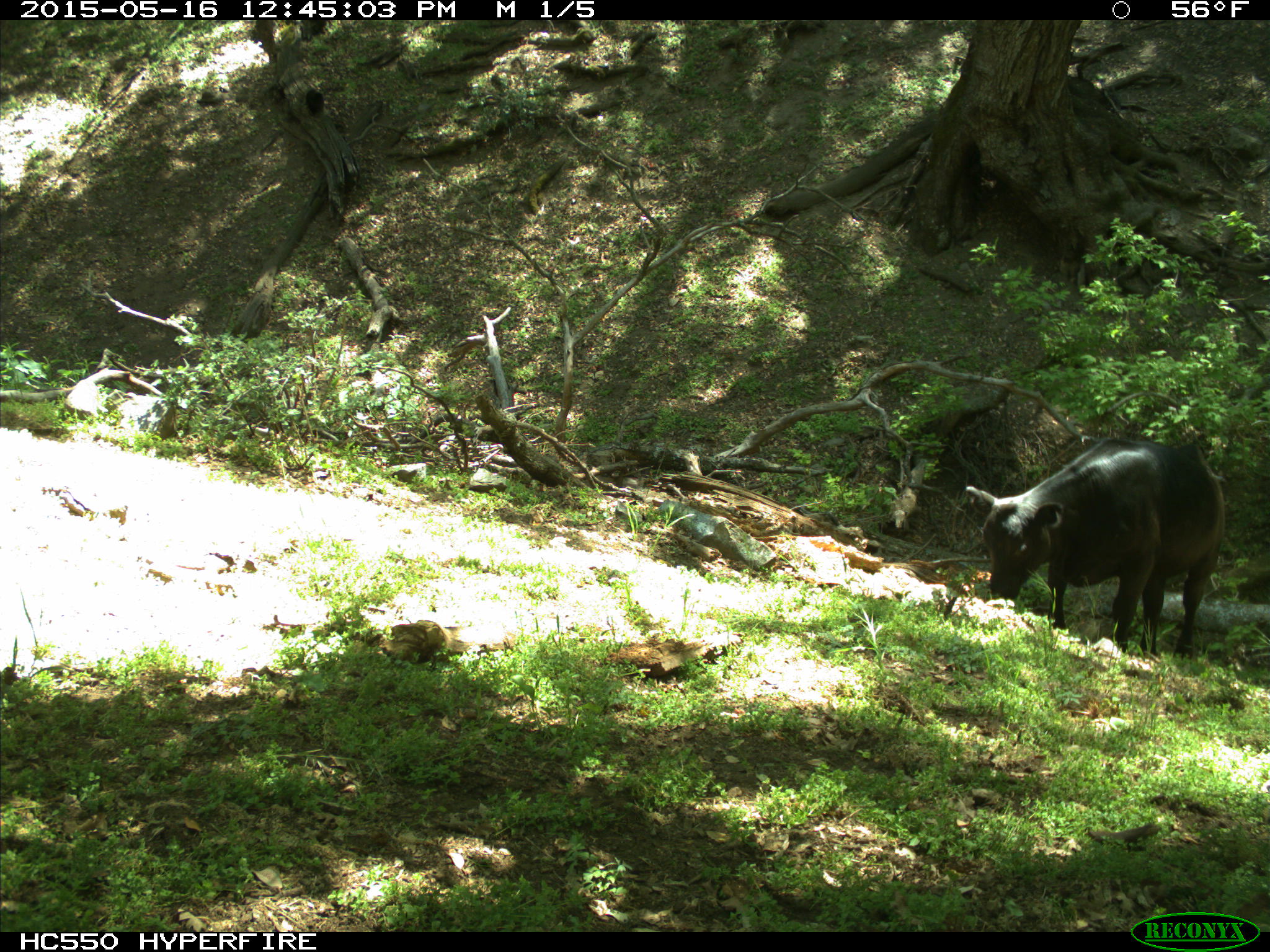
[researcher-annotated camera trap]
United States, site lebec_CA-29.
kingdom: Animalia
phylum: Chordata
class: Mammalia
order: Artiodactyla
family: Bovidae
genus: Bos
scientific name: Bos taurus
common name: domestic cow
Bos taurus (domestic cow).